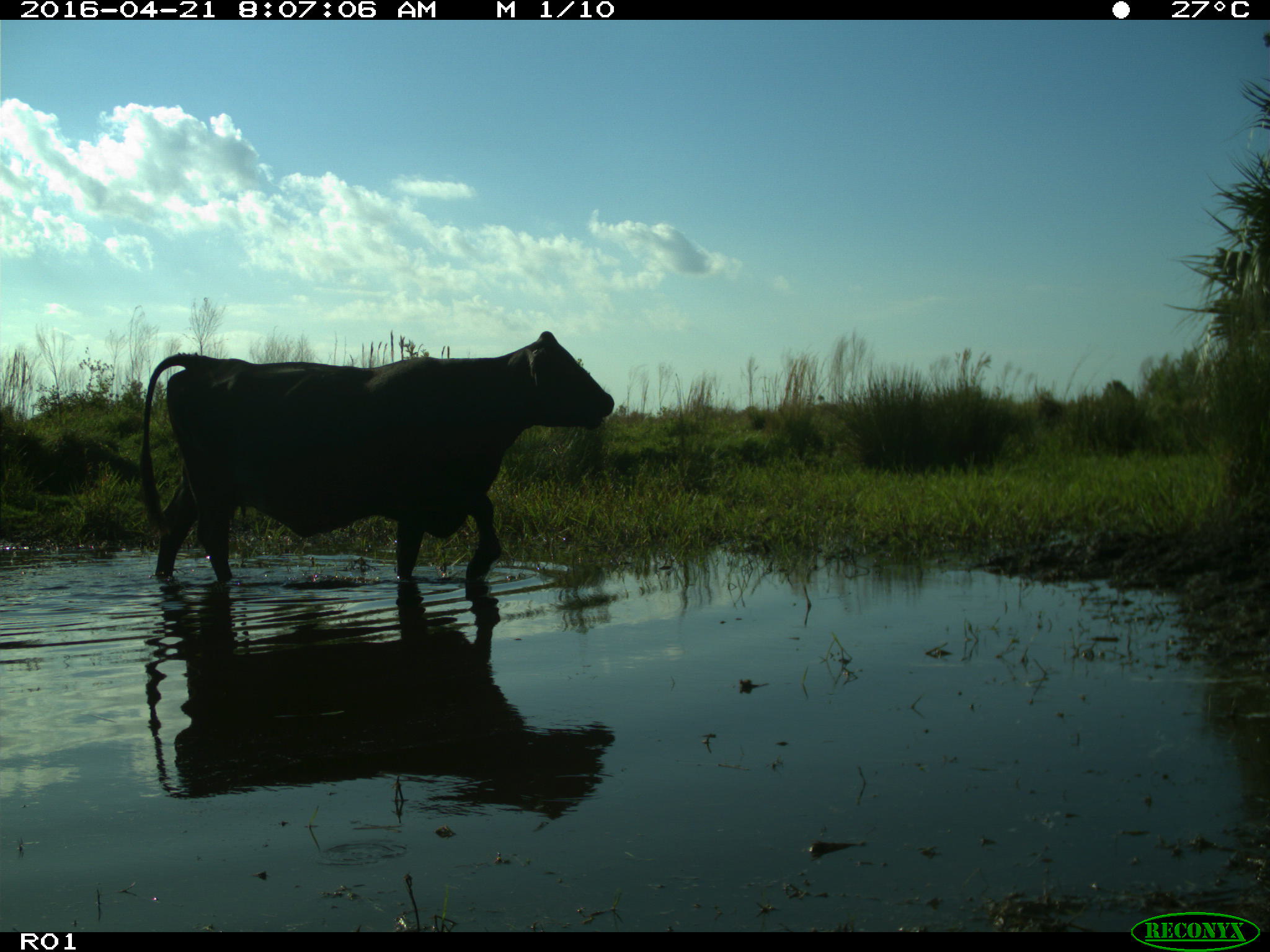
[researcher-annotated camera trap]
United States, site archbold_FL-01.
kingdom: Animalia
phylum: Chordata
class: Mammalia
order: Artiodactyla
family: Bovidae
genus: Bos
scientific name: Bos taurus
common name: domestic cow